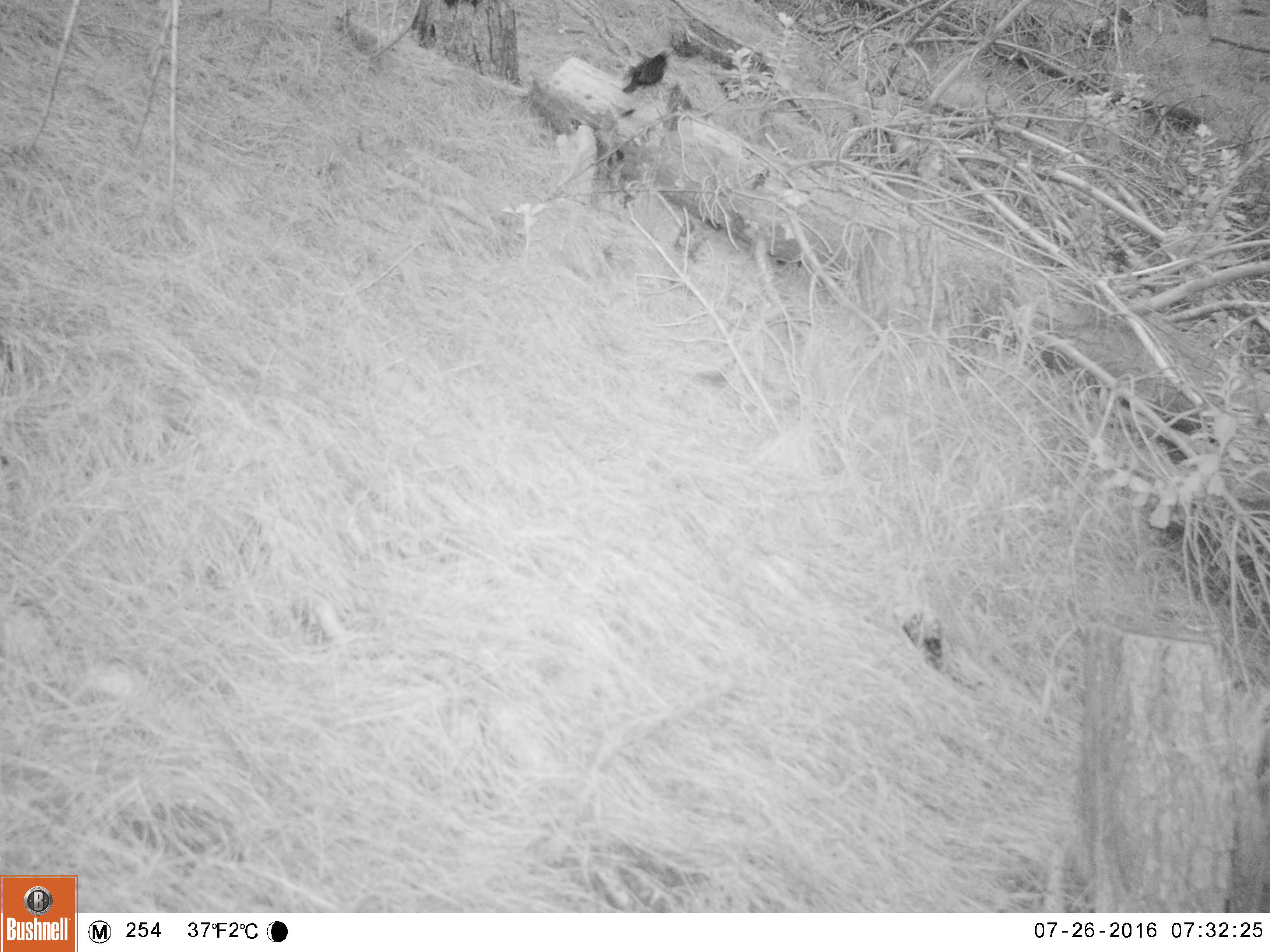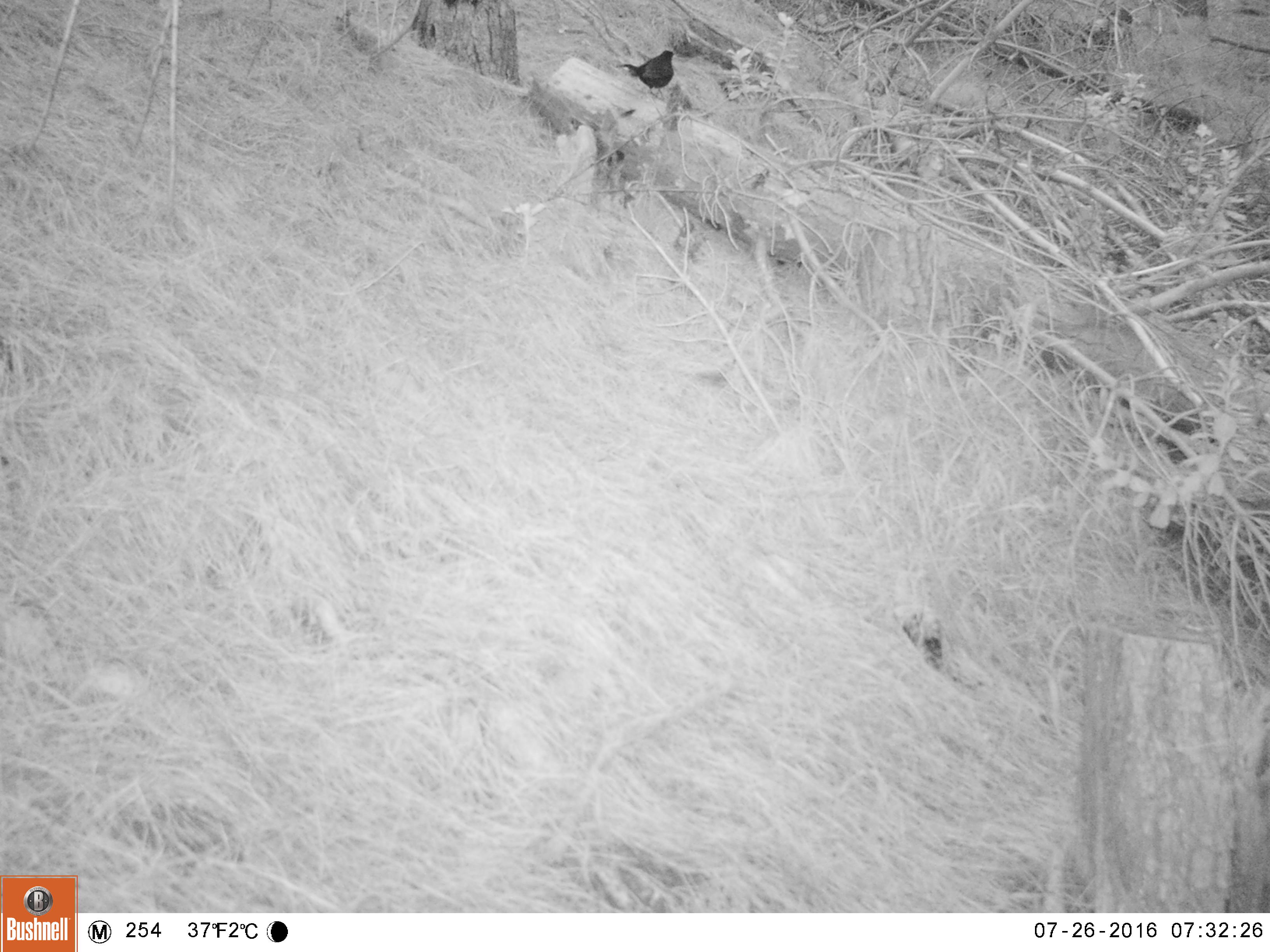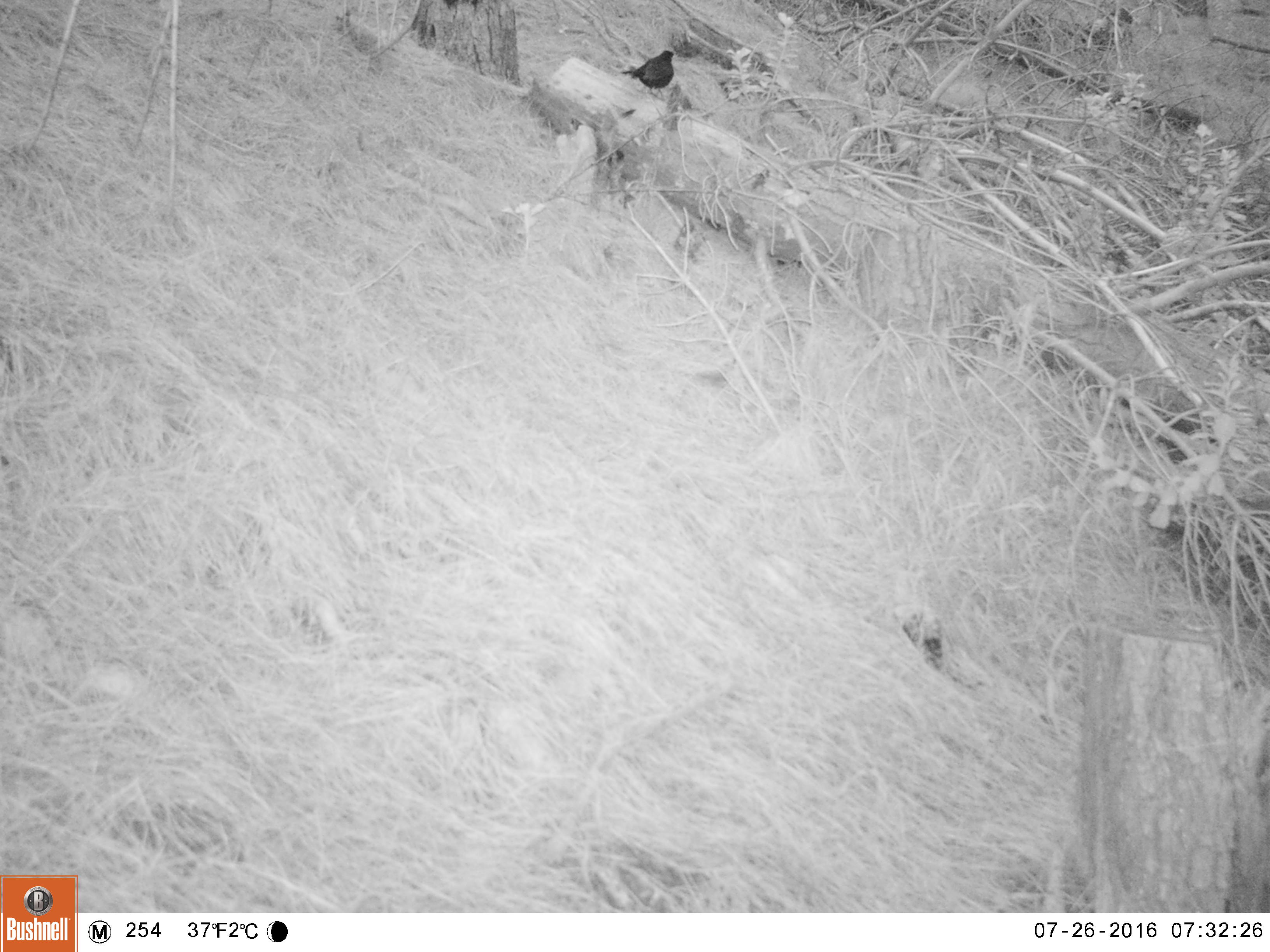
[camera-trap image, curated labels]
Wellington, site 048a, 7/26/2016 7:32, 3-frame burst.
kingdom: Animalia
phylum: Chordata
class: Aves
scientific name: Aves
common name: bird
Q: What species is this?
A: Bird (Aves).